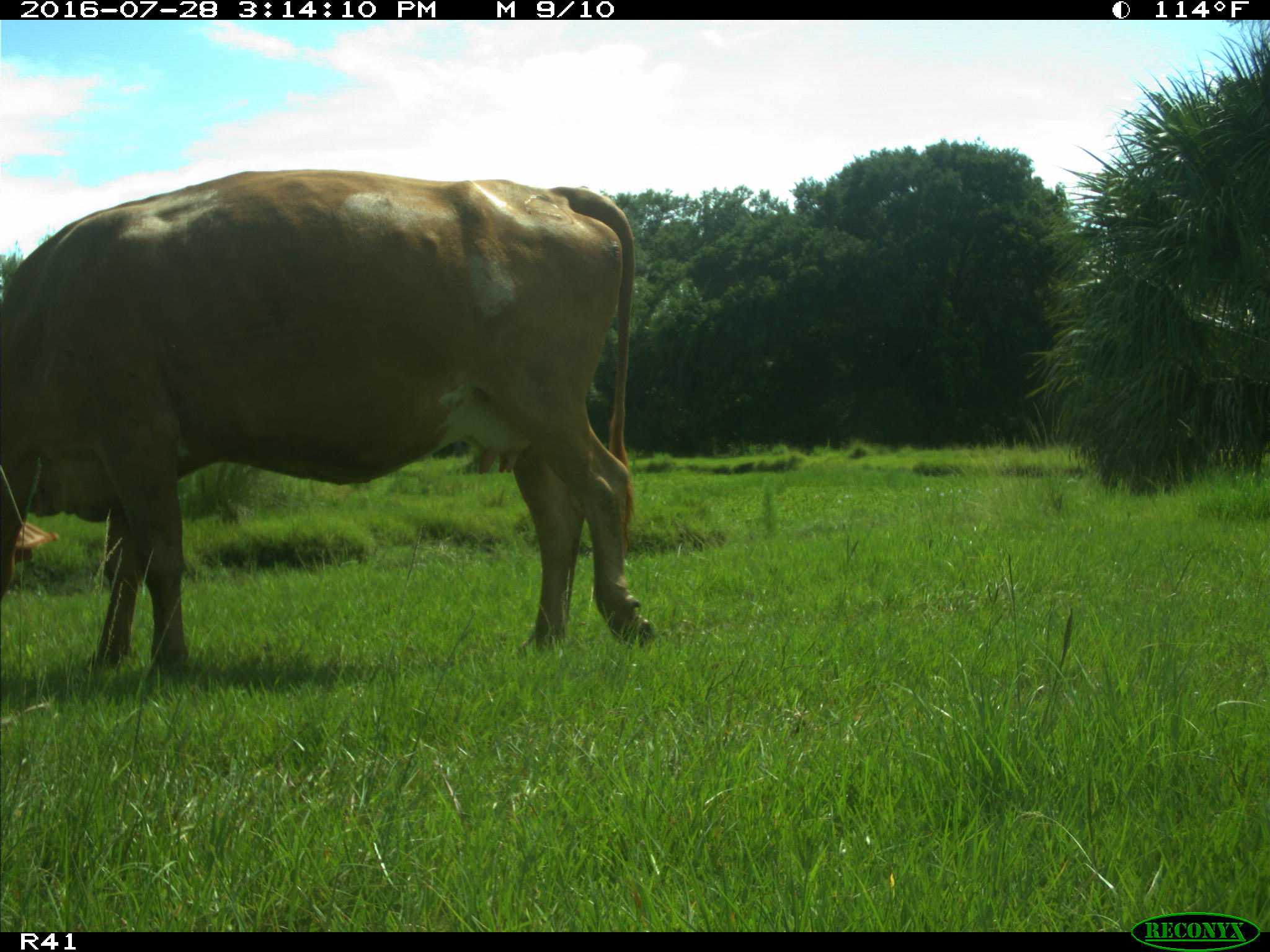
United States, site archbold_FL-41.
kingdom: Animalia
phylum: Chordata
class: Mammalia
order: Artiodactyla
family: Bovidae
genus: Bos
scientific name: Bos taurus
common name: domestic cow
Bos taurus (domestic cow).